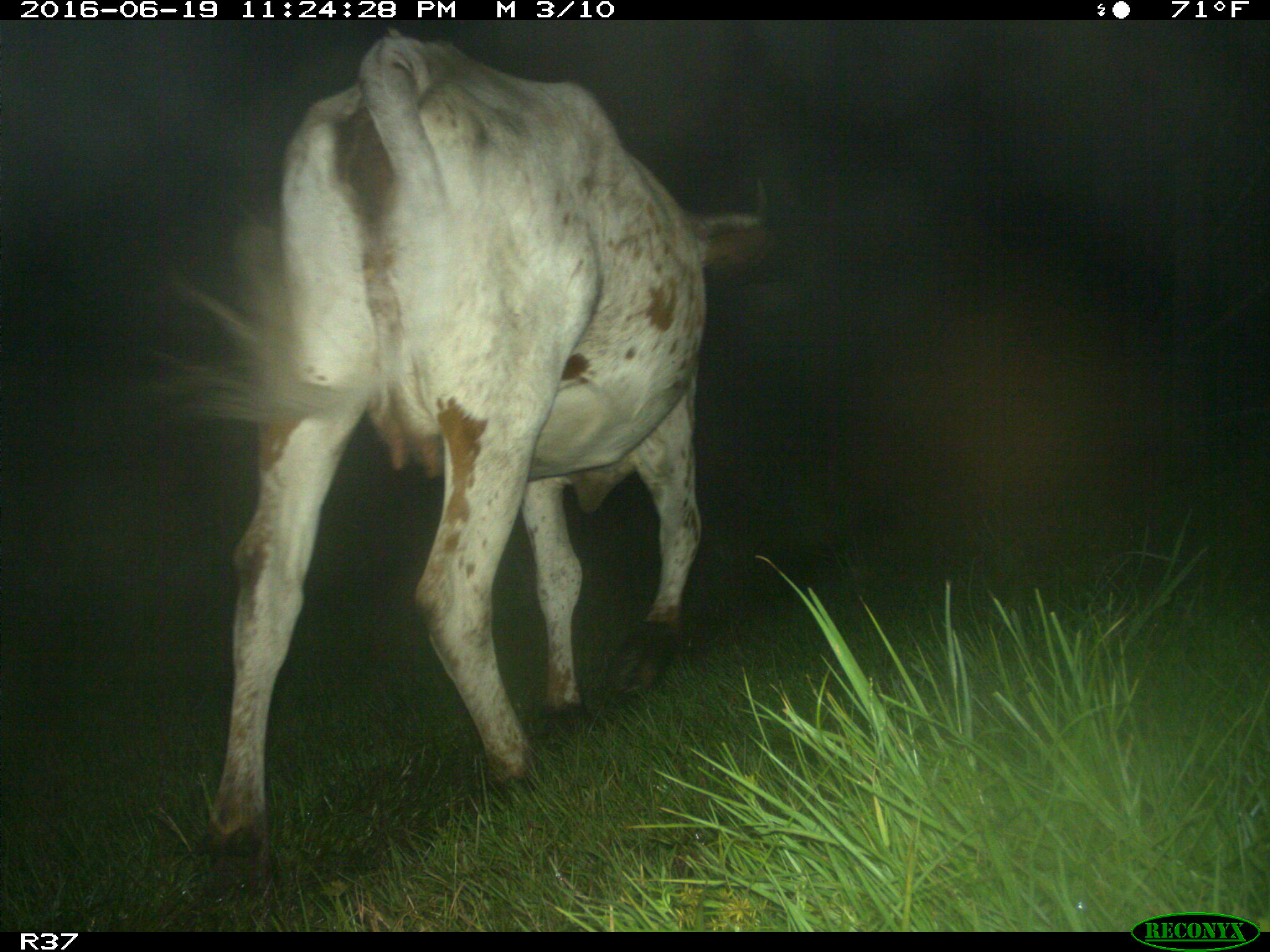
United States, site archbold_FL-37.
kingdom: Animalia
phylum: Chordata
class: Mammalia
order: Artiodactyla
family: Bovidae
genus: Bos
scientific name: Bos taurus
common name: domestic cow